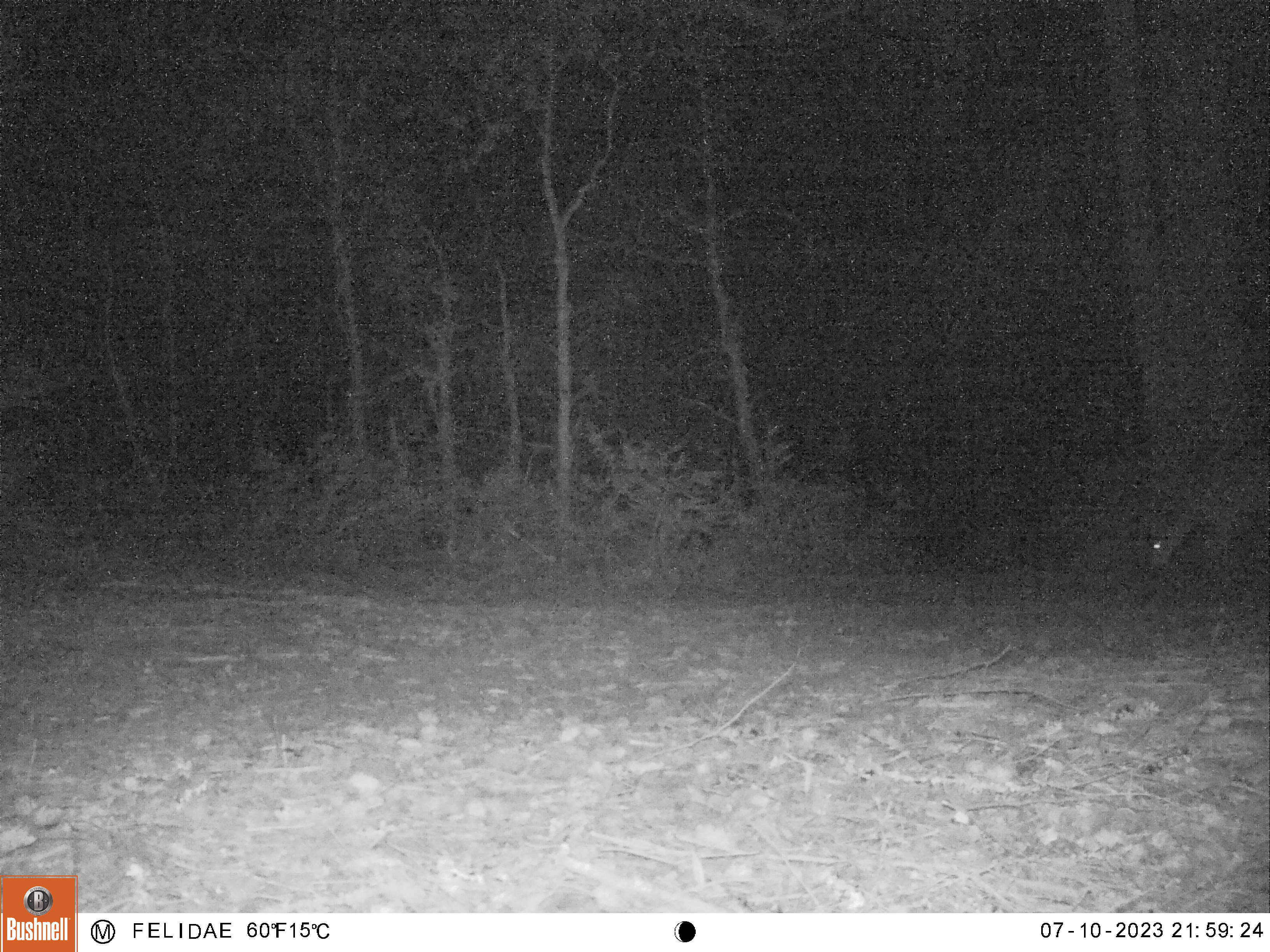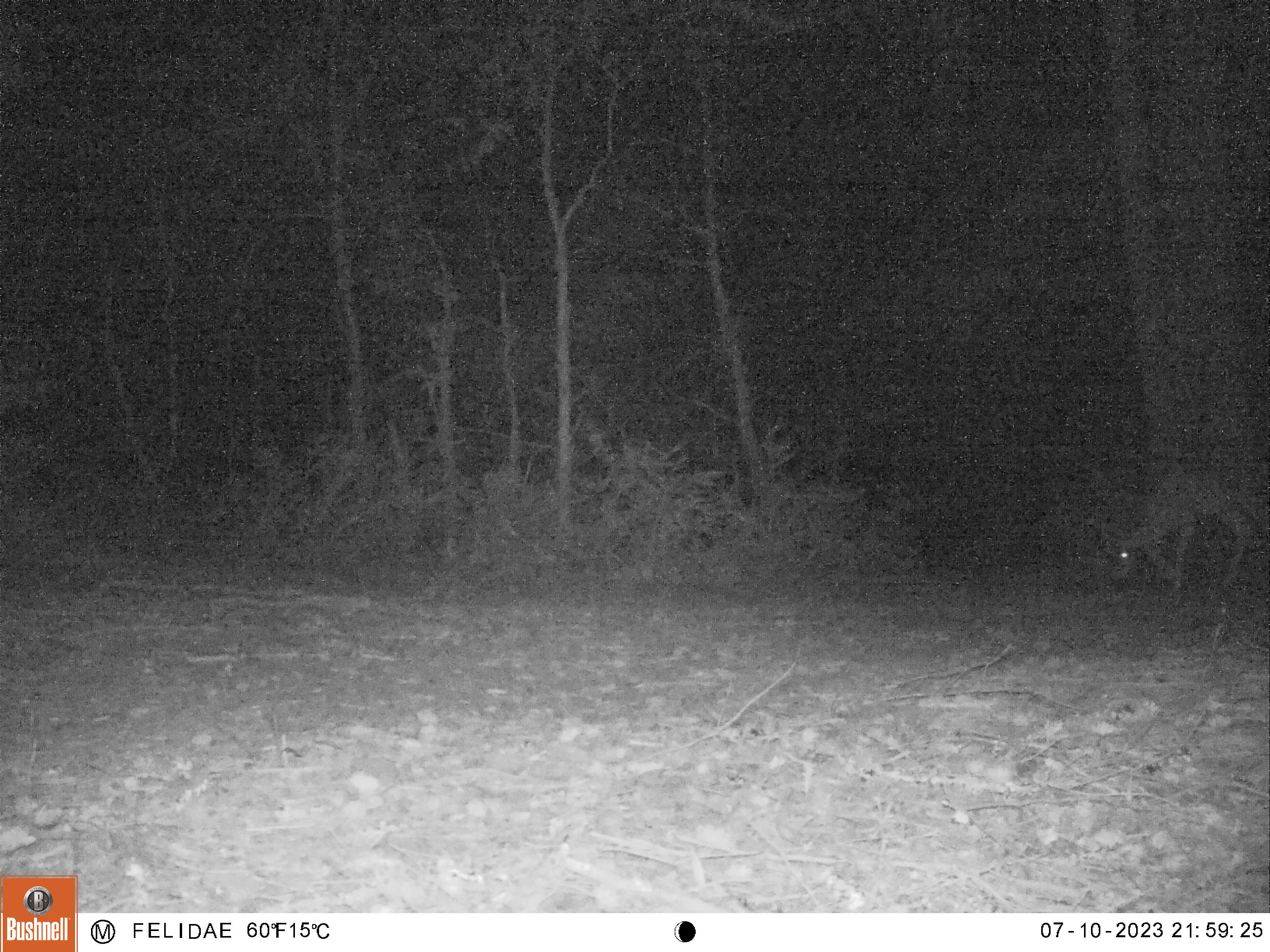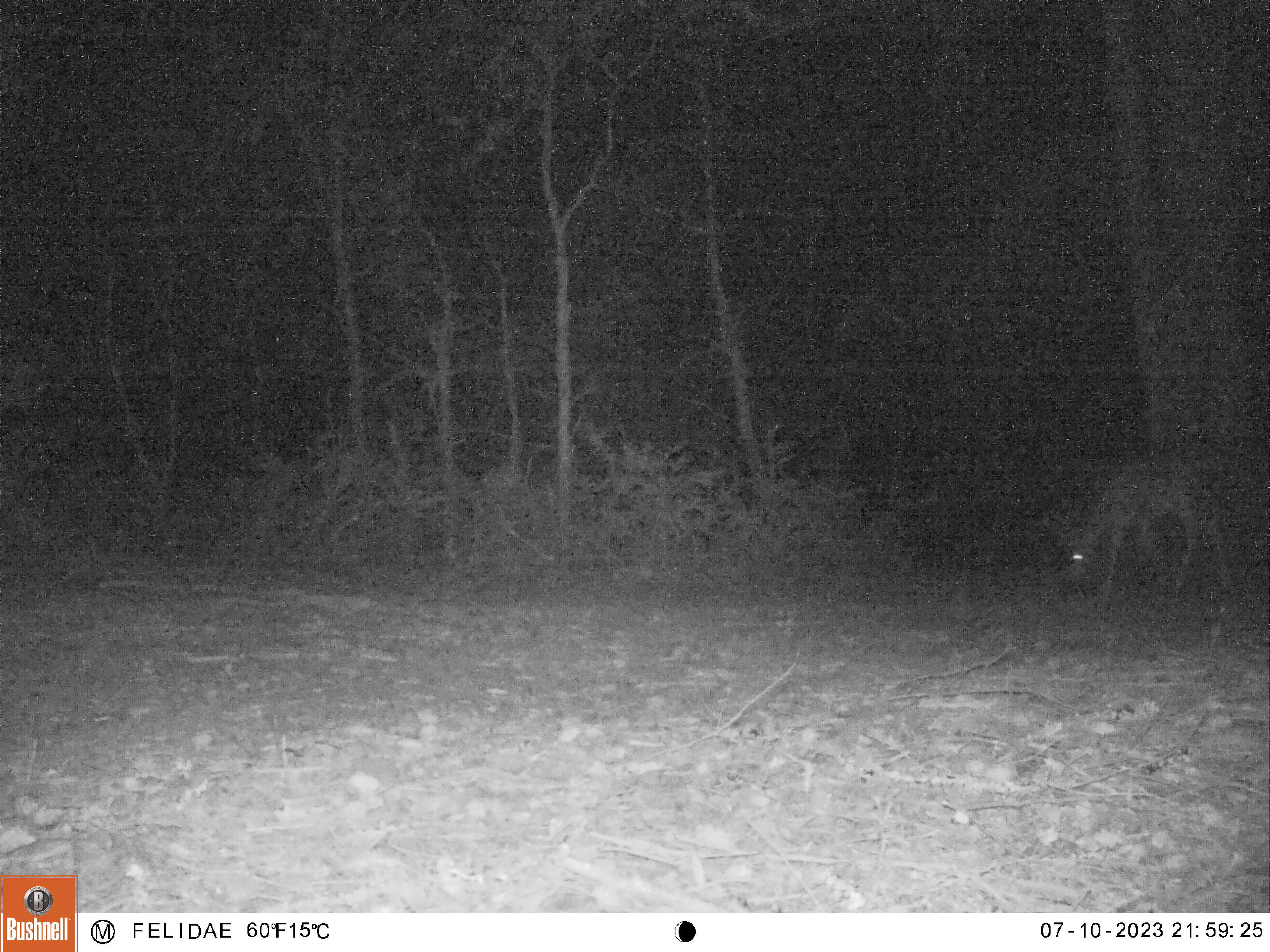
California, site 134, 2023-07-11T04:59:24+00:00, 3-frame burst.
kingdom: Animalia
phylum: Chordata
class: Mammalia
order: Artiodactyla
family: Cervidae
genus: Odocoileus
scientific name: Odocoileus hemionus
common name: mule deer